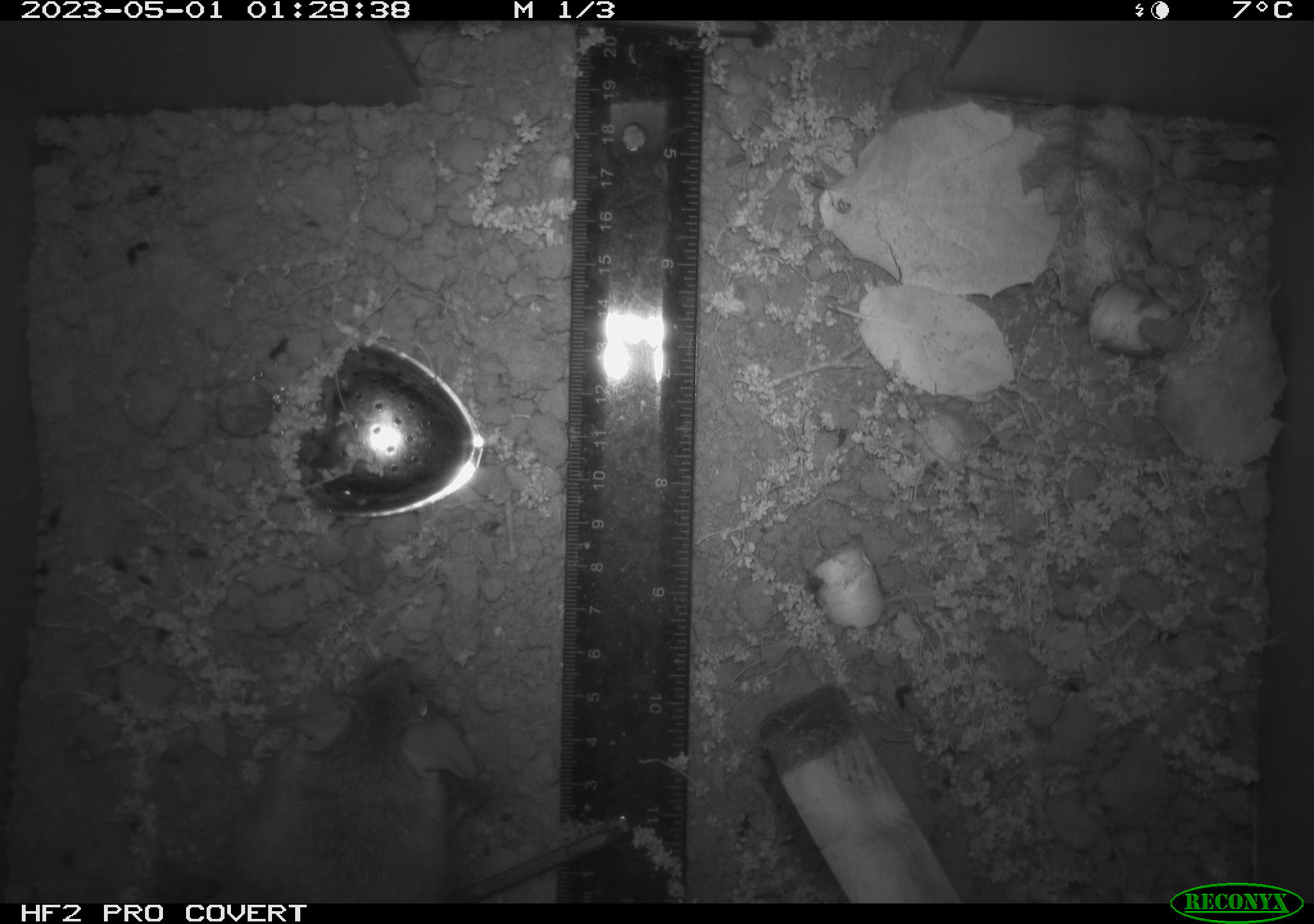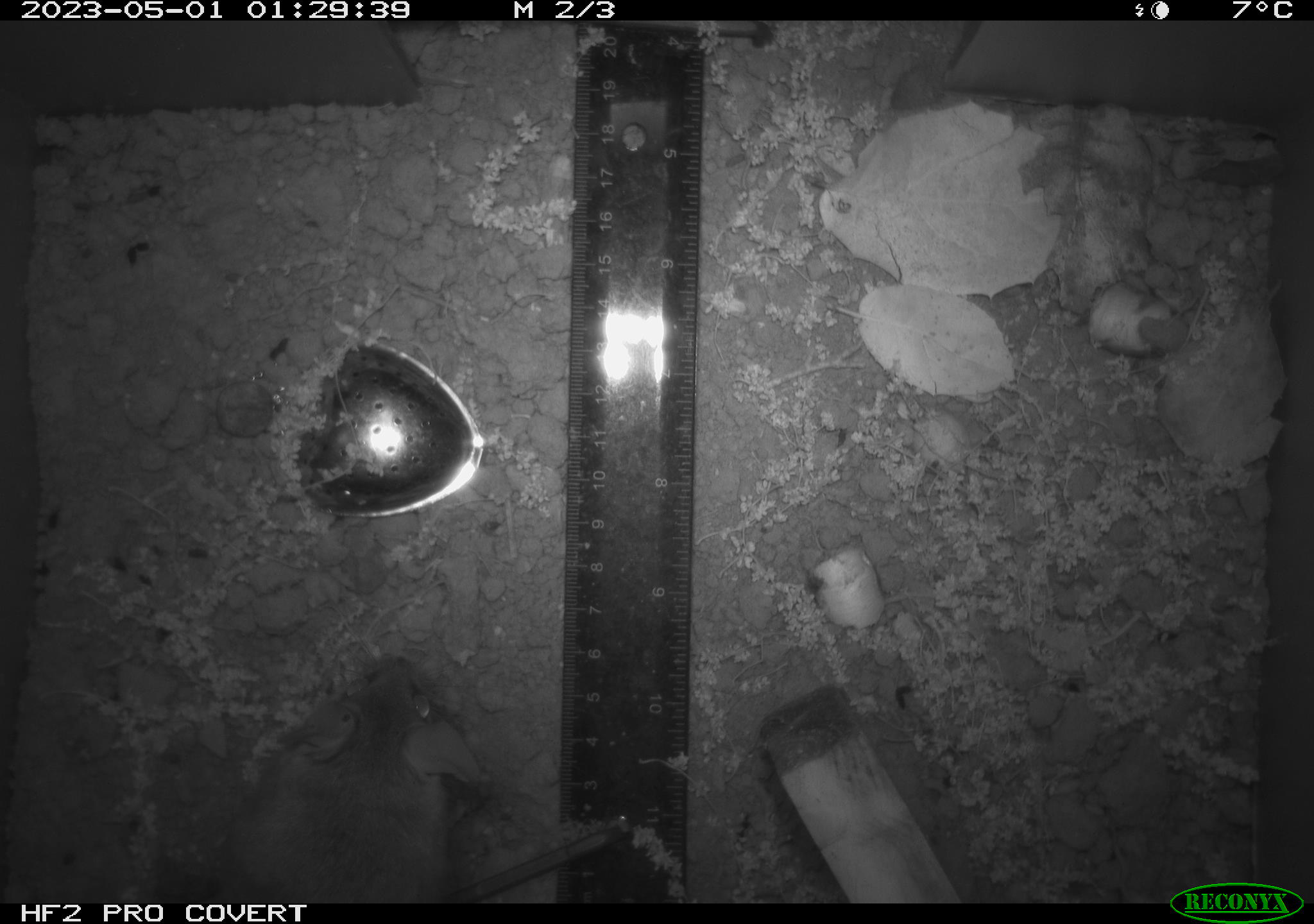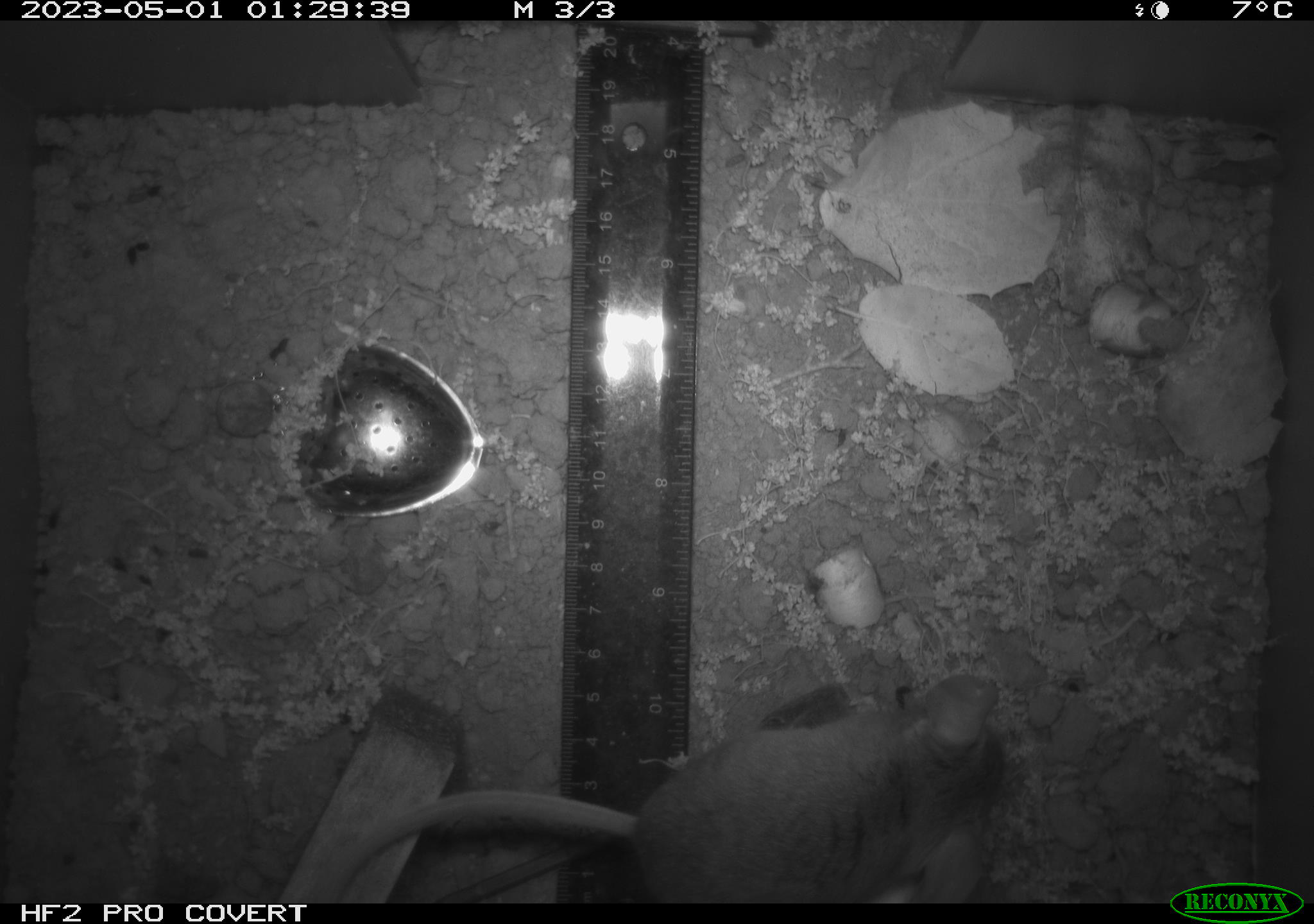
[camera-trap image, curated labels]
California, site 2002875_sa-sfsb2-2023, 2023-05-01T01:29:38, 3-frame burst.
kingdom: Animalia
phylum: Chordata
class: Mammalia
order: Rodentia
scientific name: Rodentia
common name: mouse species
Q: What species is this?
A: Mouse species (Rodentia).